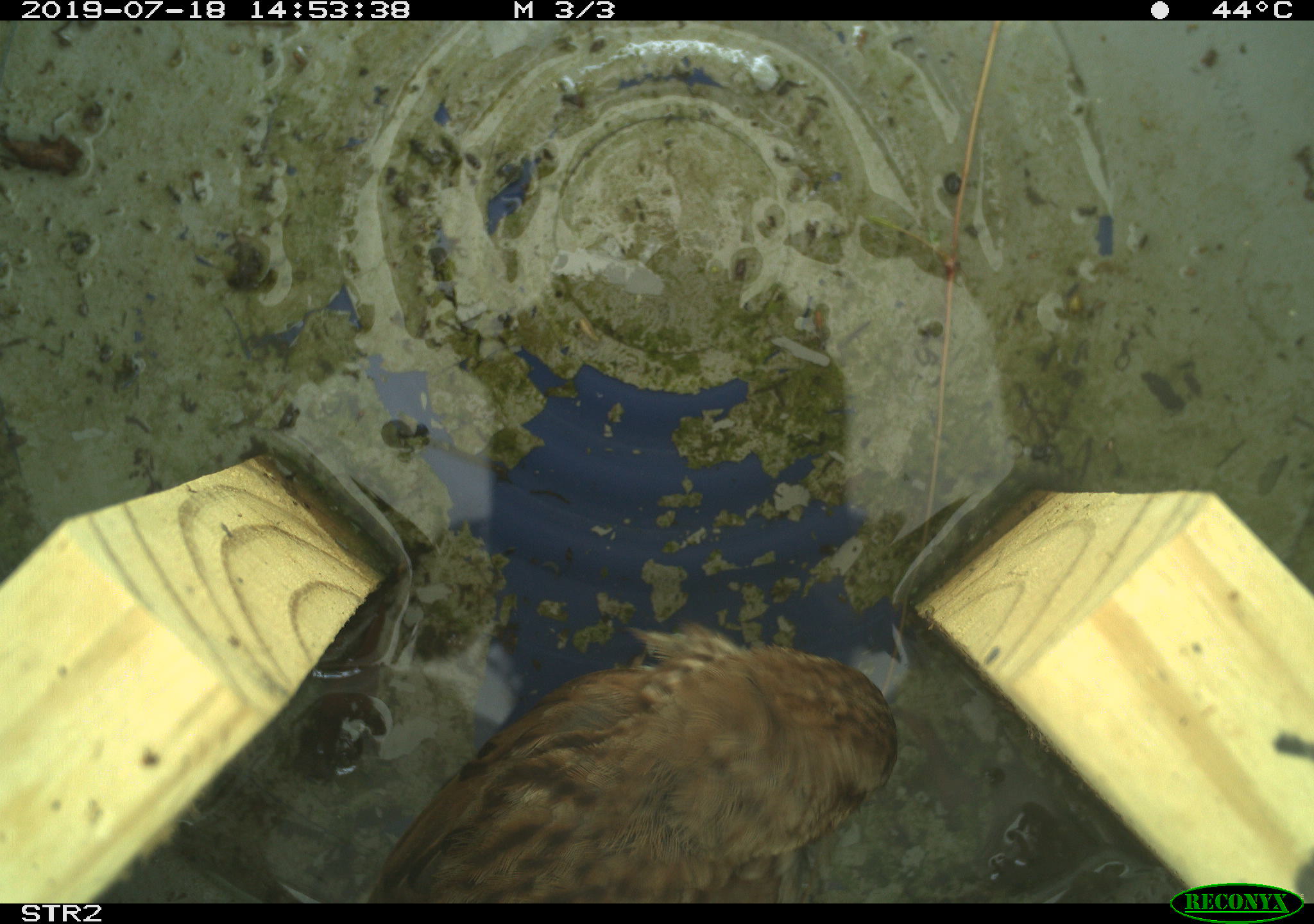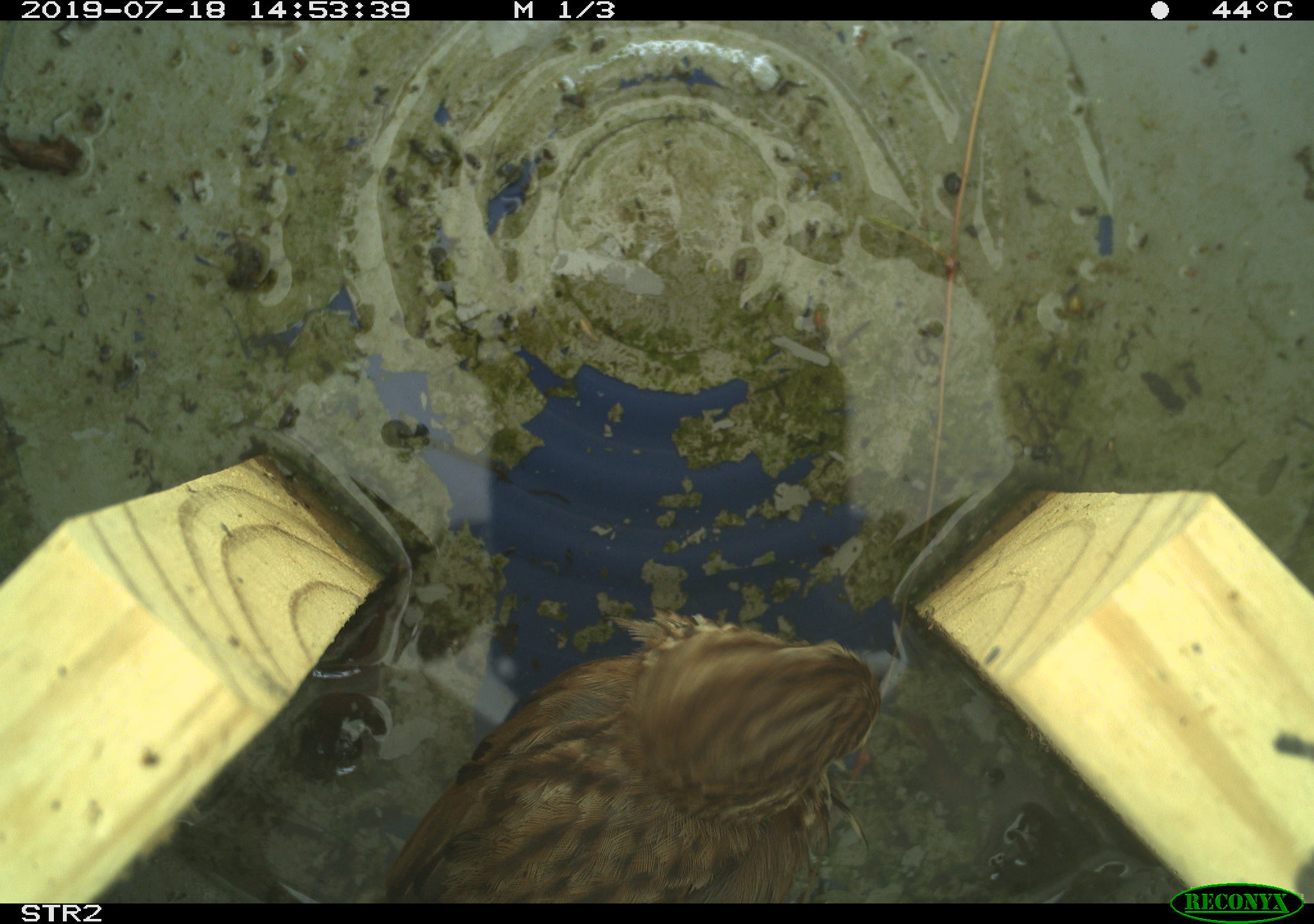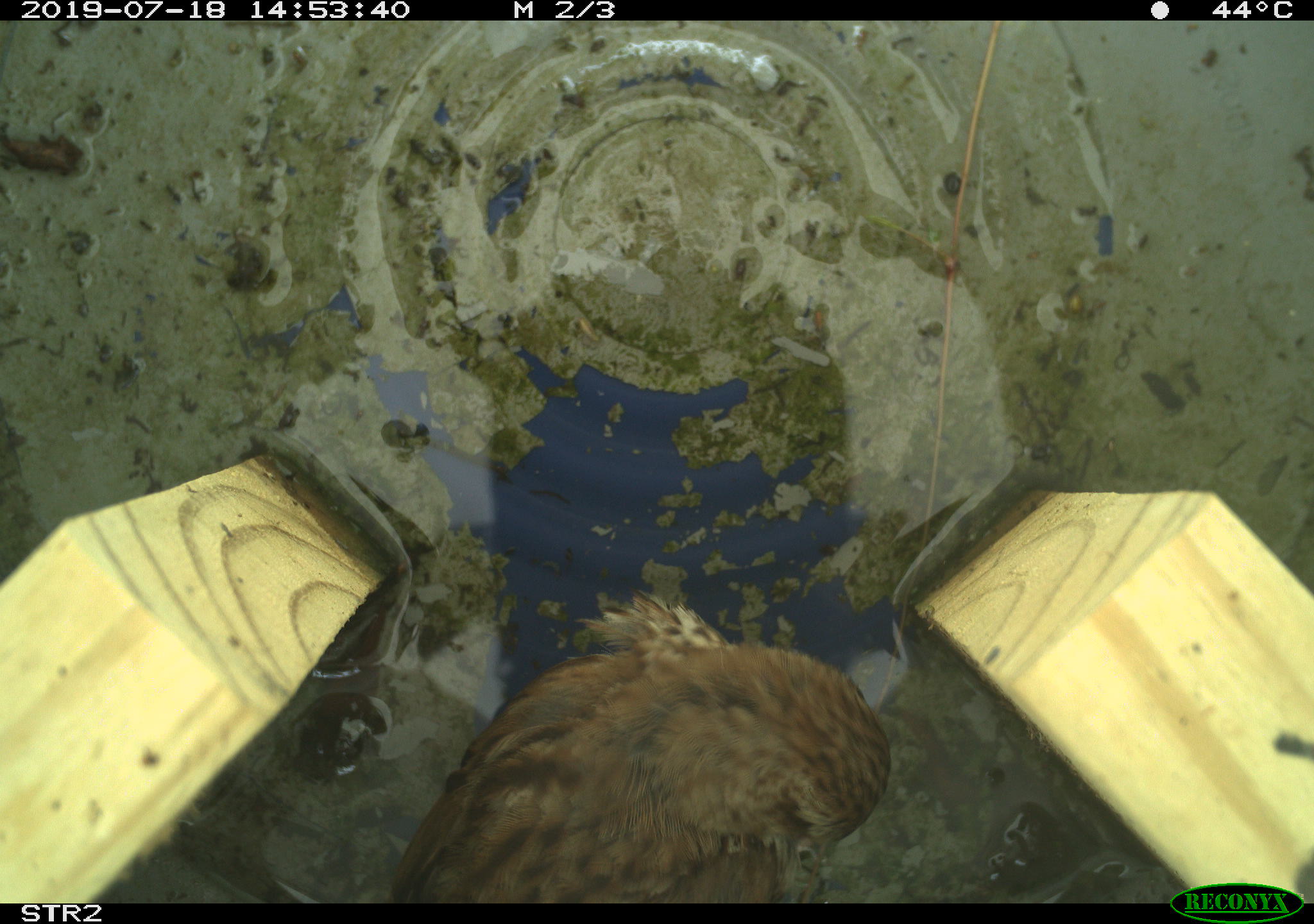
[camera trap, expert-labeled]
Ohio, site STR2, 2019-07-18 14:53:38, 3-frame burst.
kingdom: Animalia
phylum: Chordata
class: Aves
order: Passeriformes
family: Passerellidae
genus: Melospiza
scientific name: Melospiza melodia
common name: song sparrow